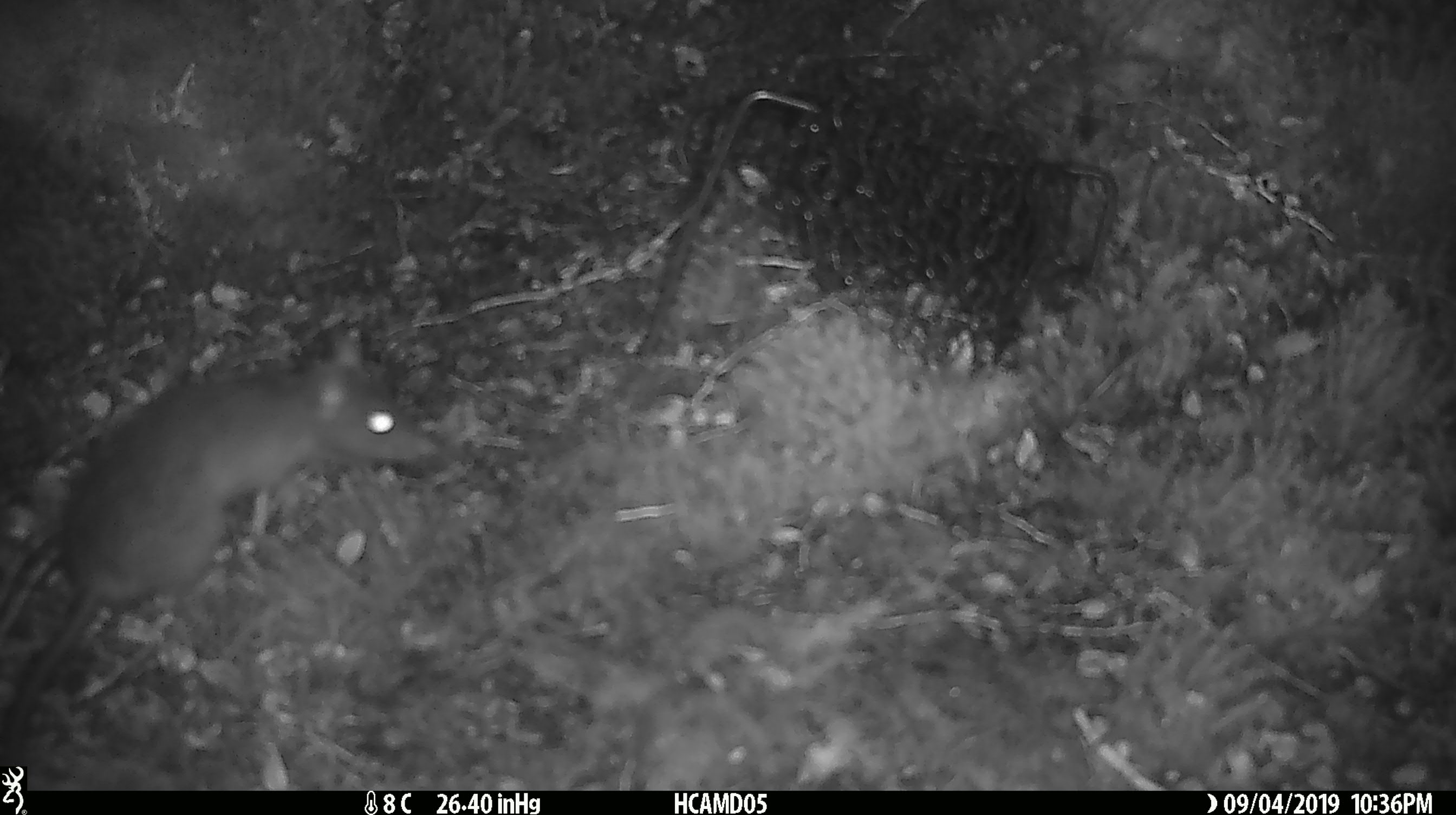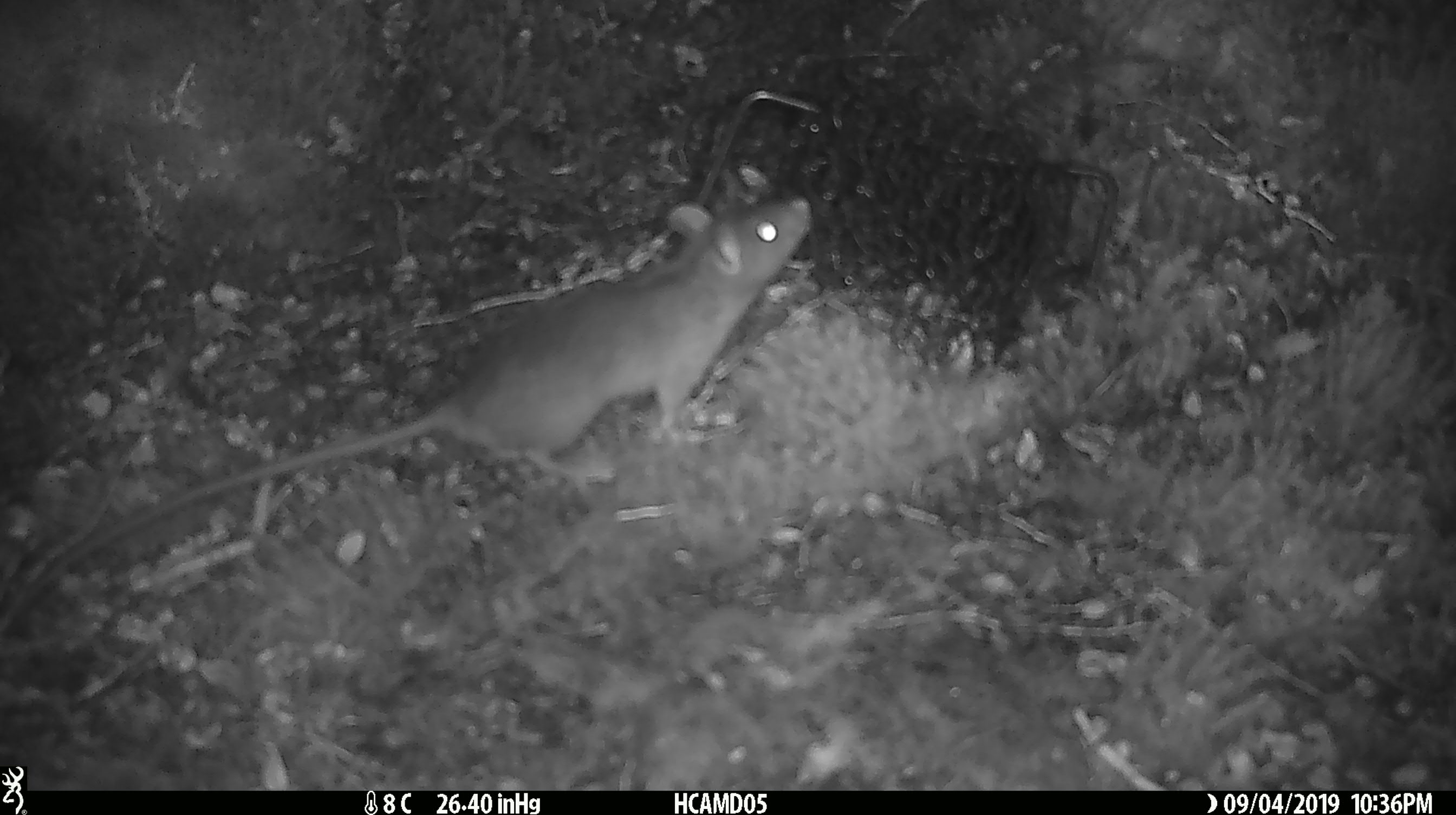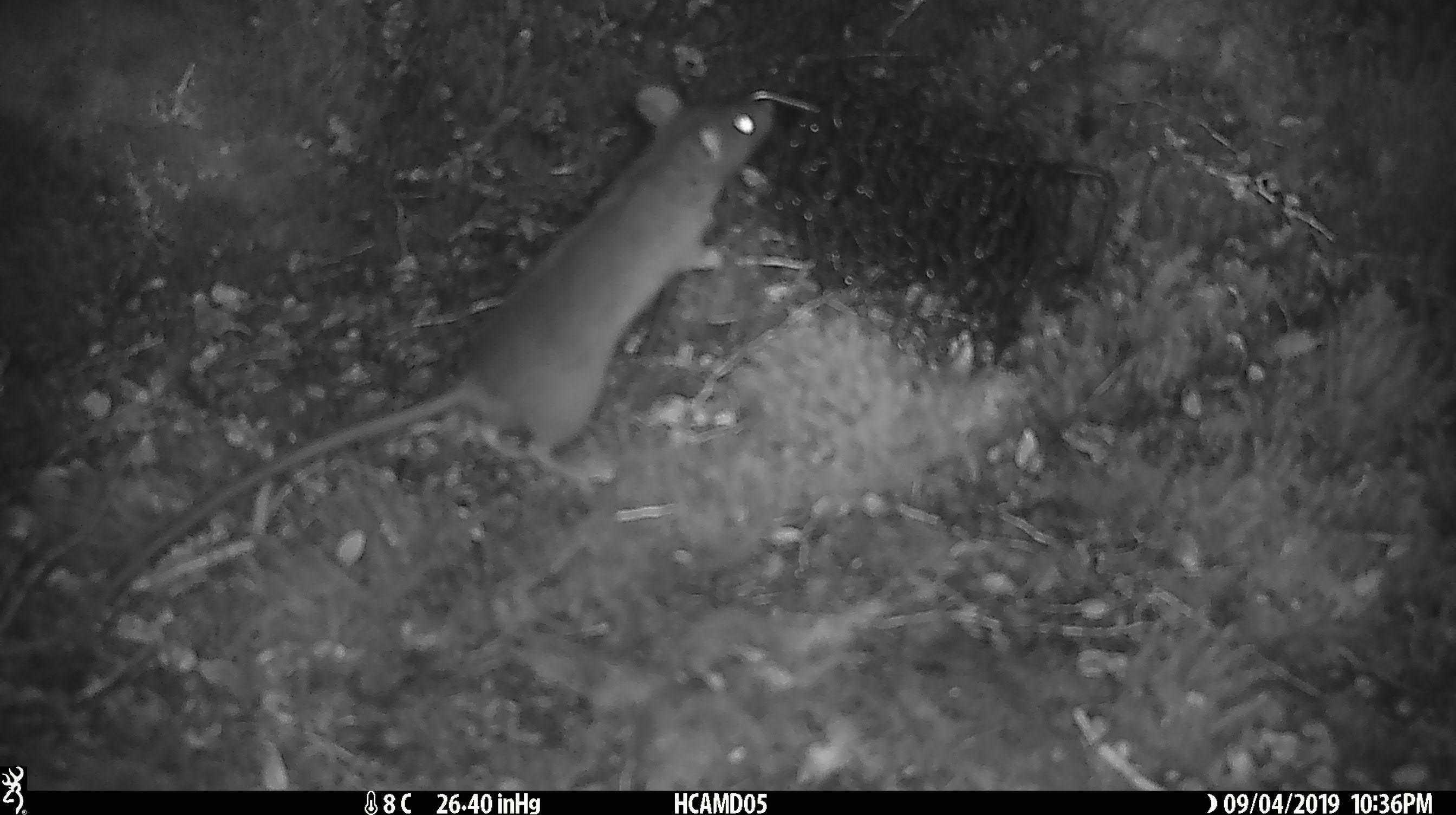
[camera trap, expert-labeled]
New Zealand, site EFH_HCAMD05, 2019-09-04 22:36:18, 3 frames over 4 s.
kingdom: Animalia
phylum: Chordata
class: Mammalia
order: Rodentia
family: Muridae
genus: Rattus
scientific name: Rattus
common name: rat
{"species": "rat (Rattus)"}